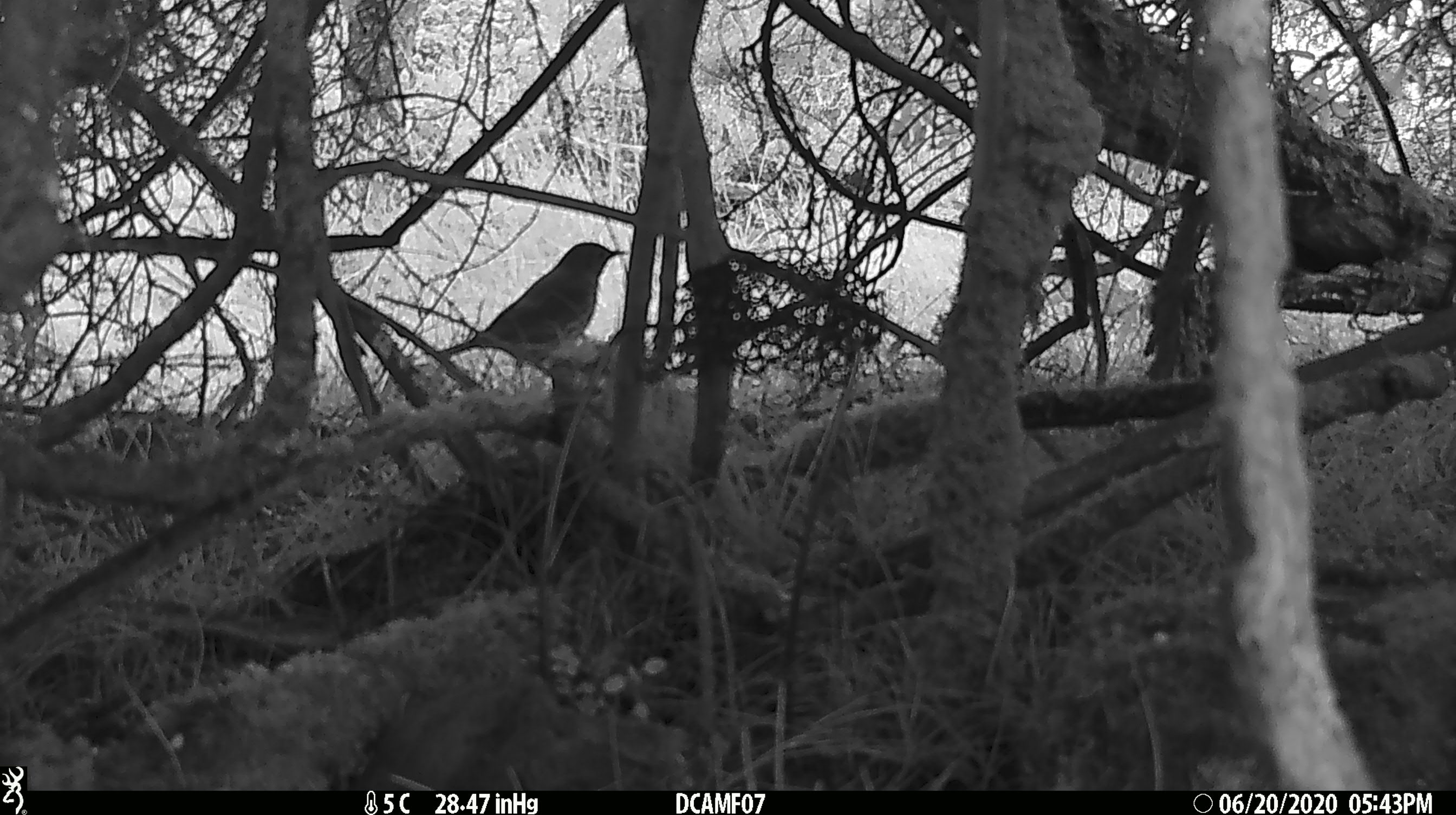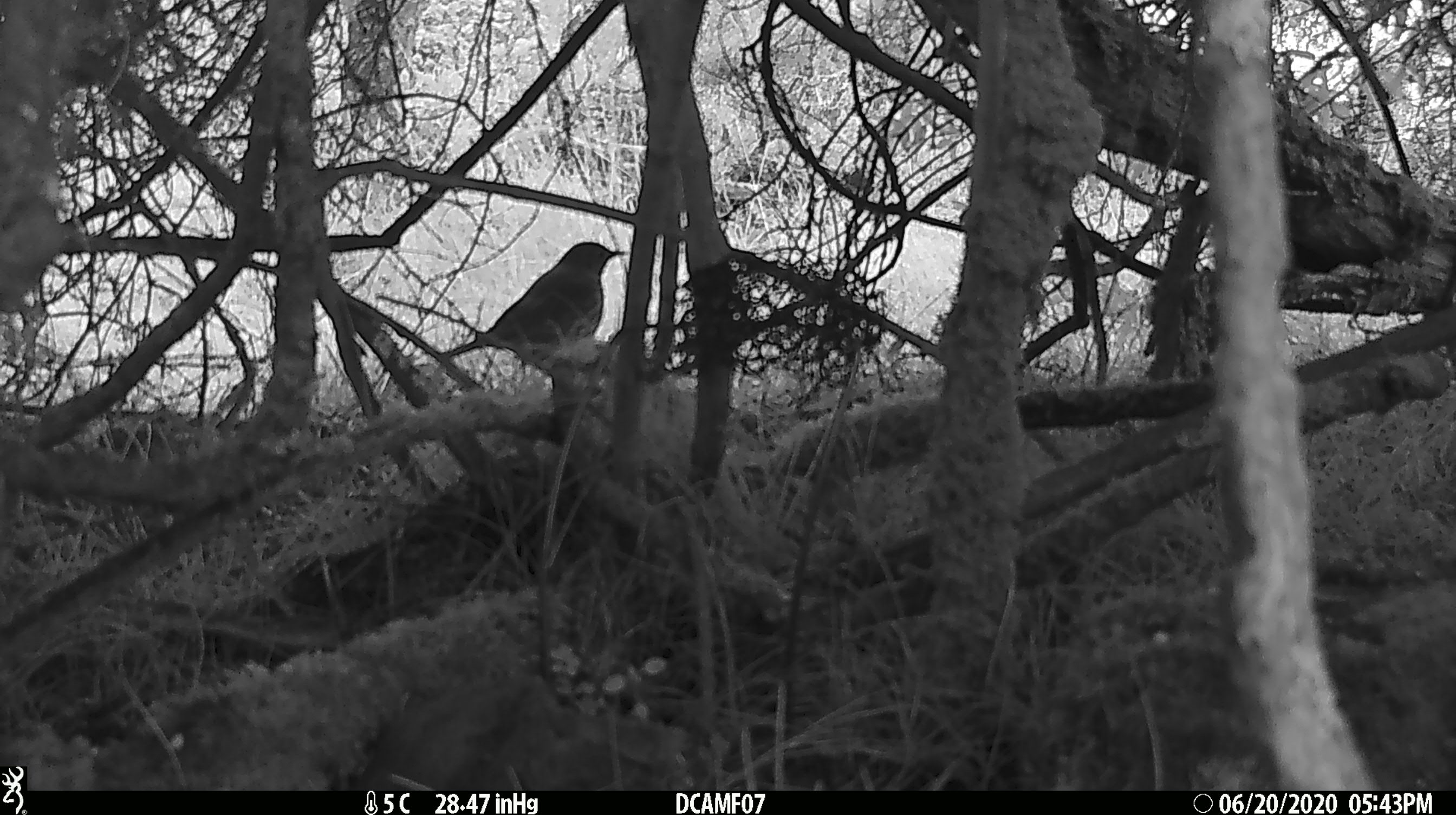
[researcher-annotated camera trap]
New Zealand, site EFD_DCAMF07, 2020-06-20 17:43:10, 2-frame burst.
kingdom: Animalia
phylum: Chordata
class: Aves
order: Passeriformes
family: Turdidae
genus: Turdus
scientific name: Turdus philomelos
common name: song thrush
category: thrush